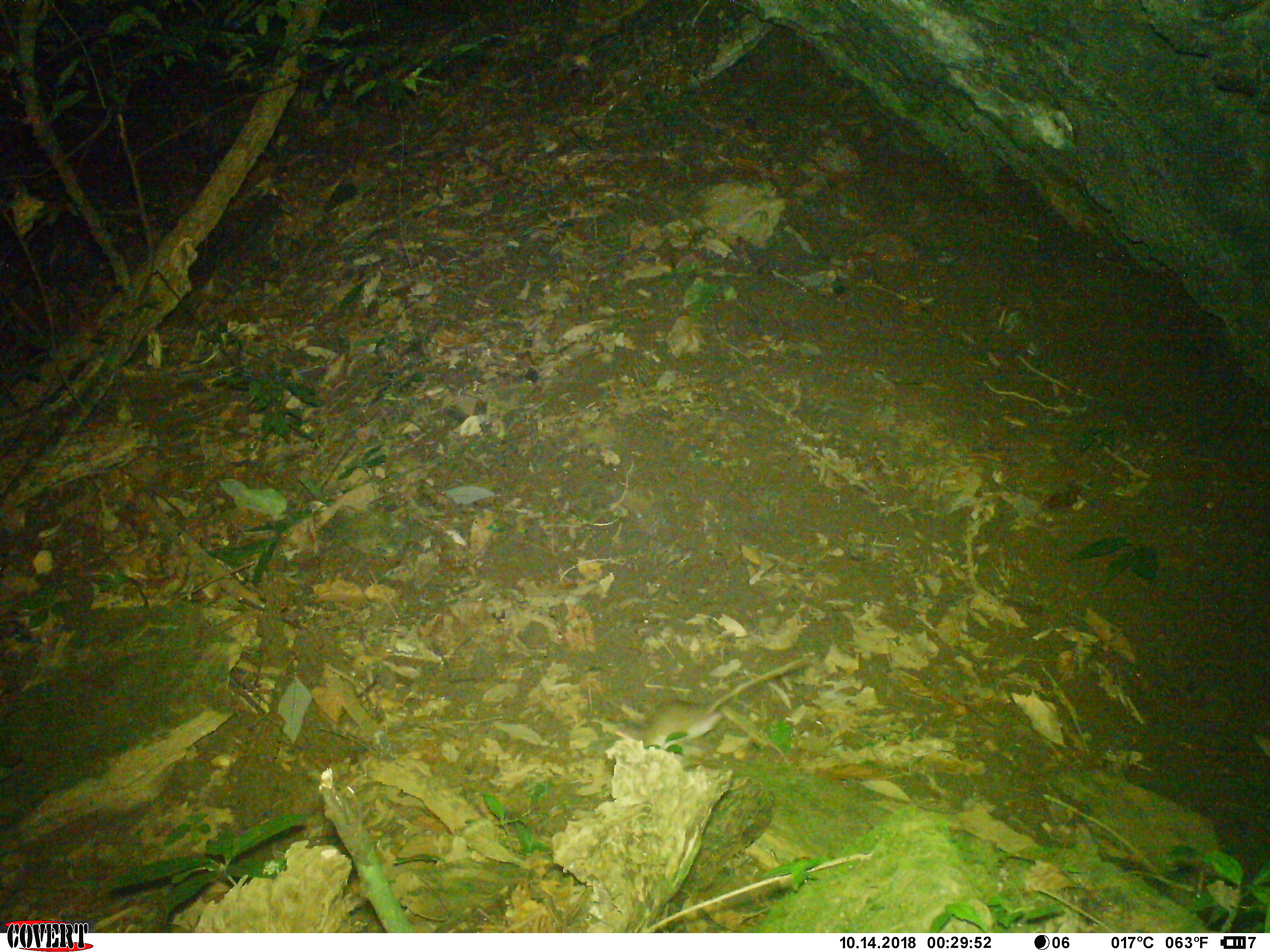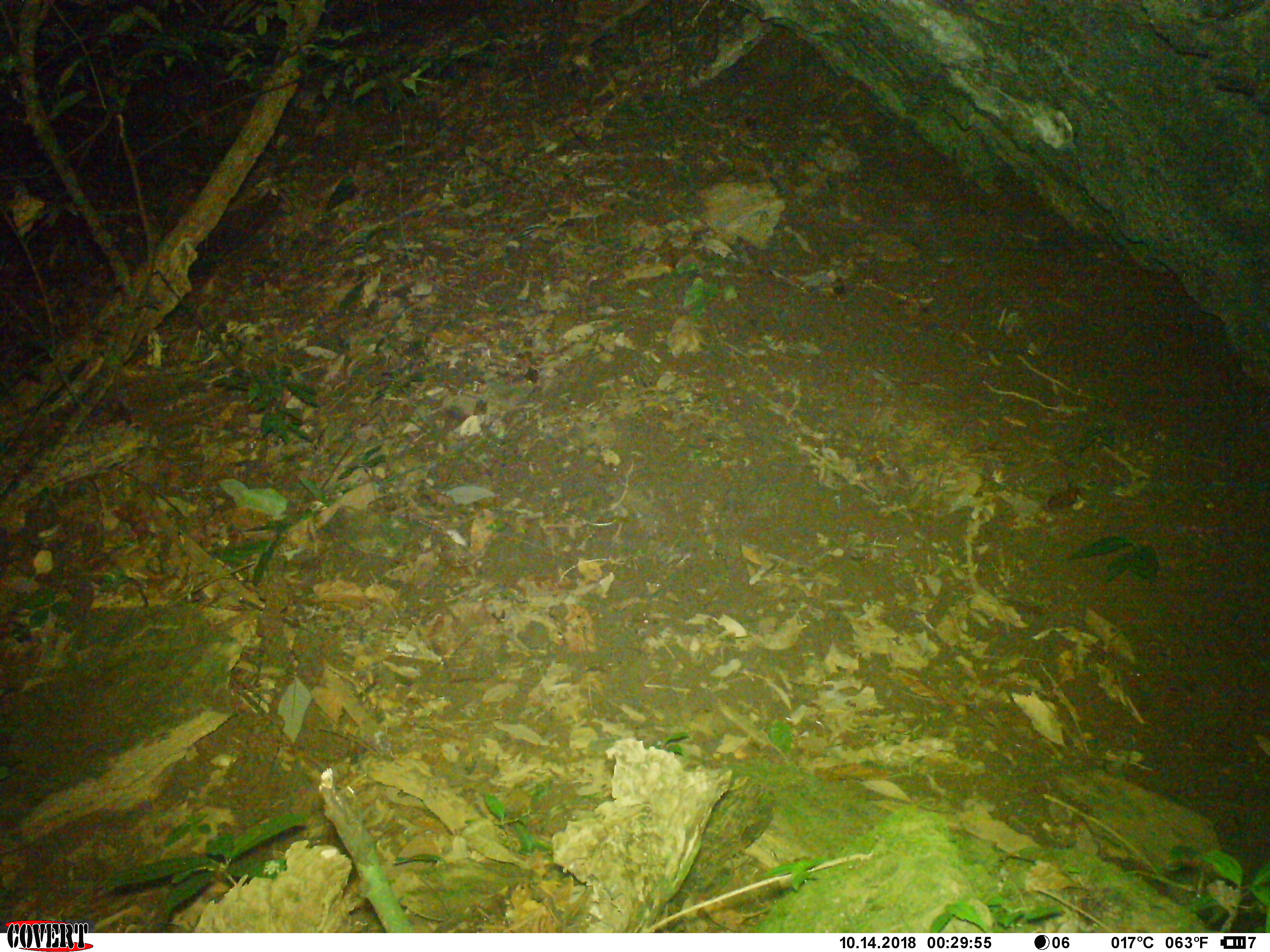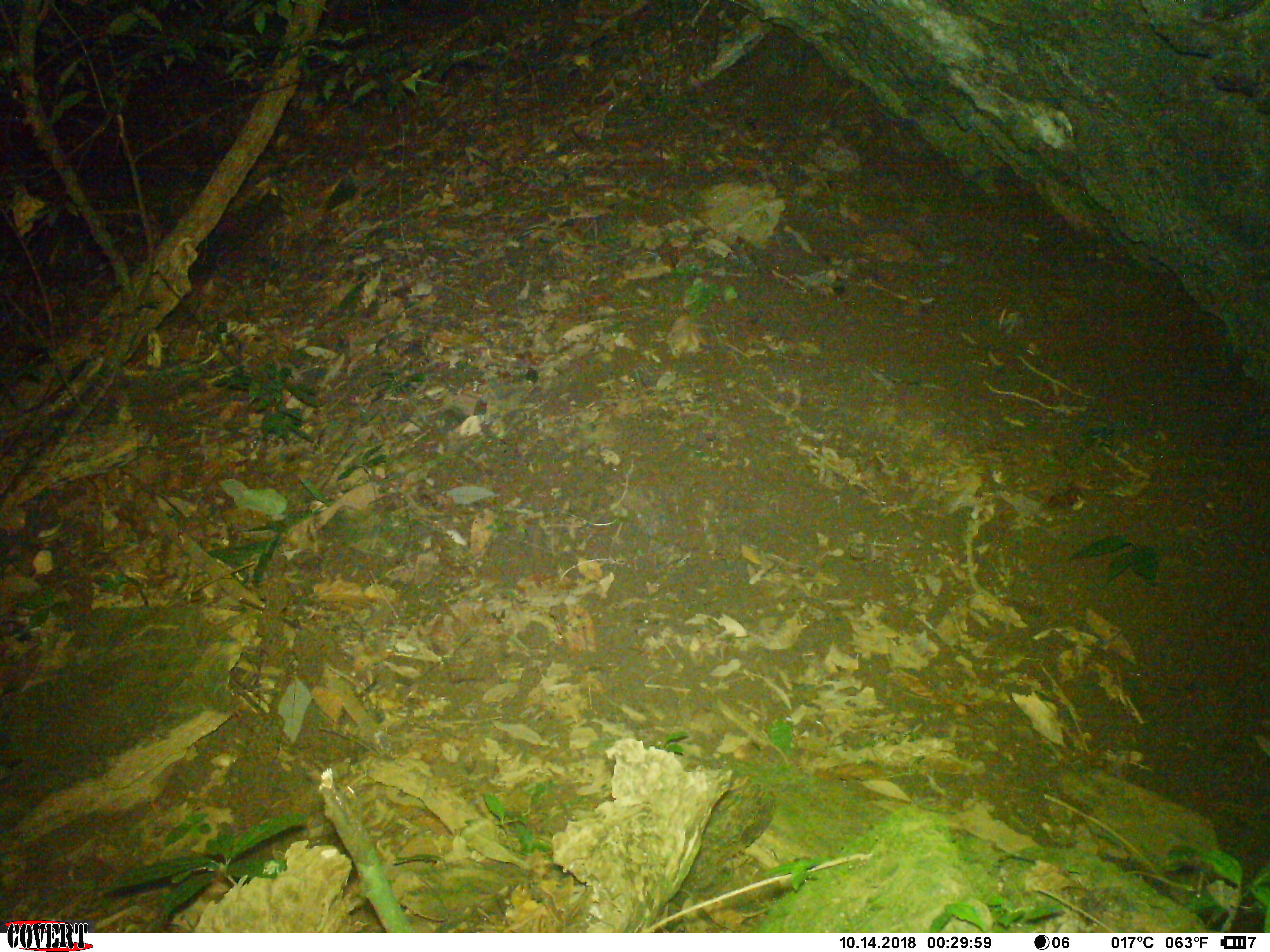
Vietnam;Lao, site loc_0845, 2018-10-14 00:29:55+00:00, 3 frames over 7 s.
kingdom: Animalia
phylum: Chordata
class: Mammalia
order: Rodentia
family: Muridae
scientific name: Muridae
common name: old-world mice and rats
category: unidentified murid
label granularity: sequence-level